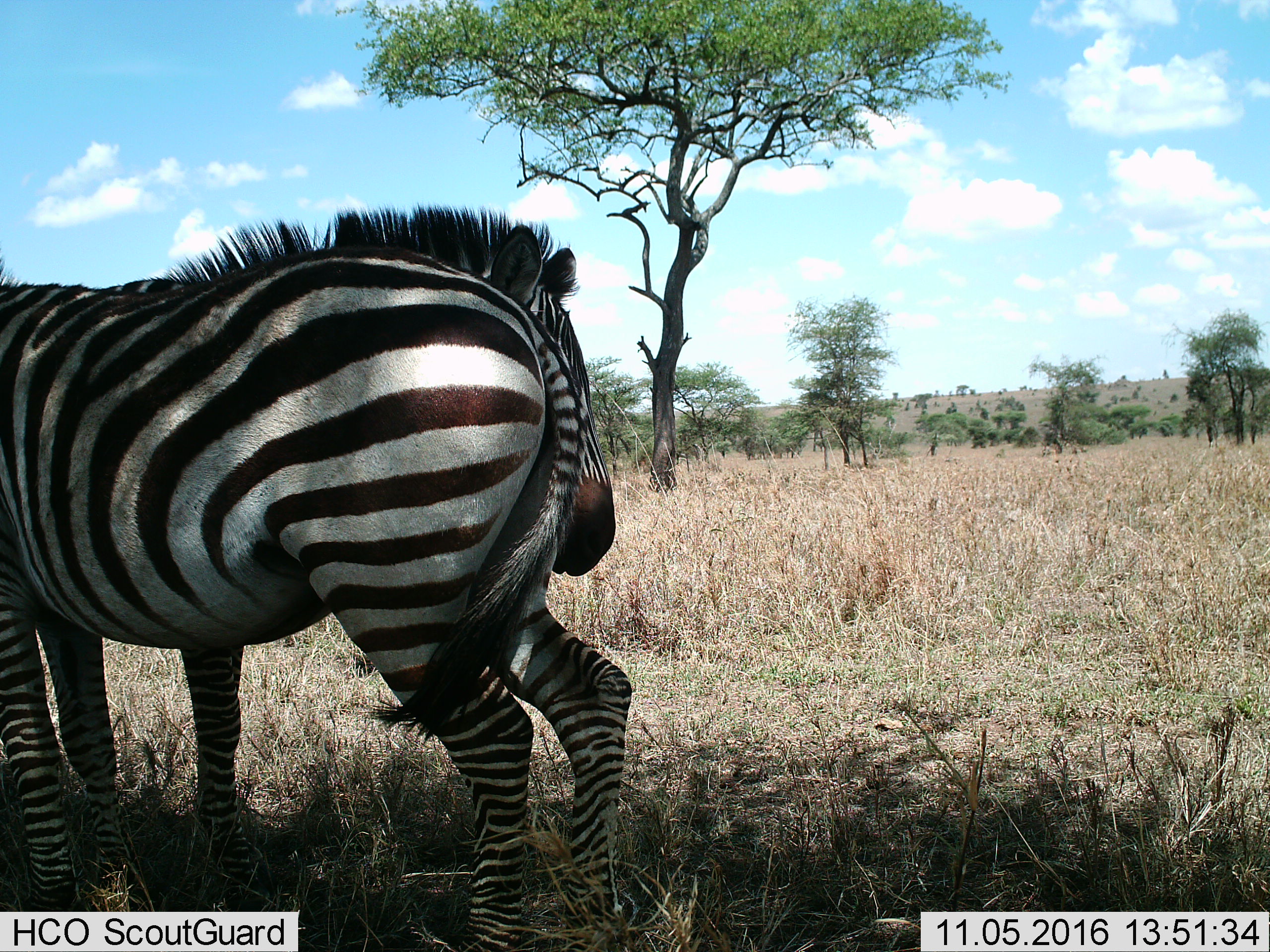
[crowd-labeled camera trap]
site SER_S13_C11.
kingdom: Animalia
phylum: Chordata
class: Mammalia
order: Perissodactyla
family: Equidae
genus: Equus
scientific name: Equus quagga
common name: plains zebra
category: zebraplains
Zebraplains (plains zebra) (Equus quagga), count 2. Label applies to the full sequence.